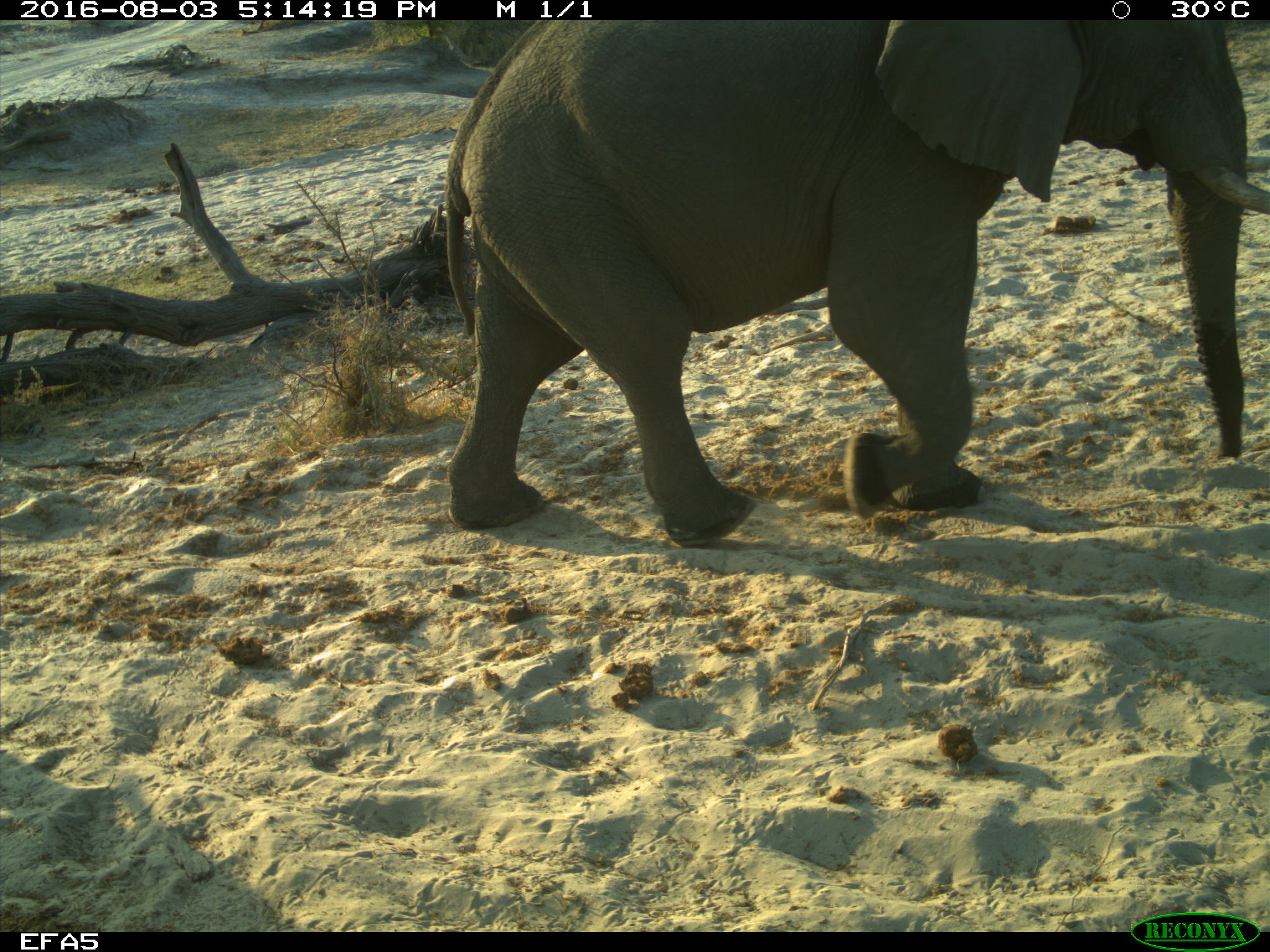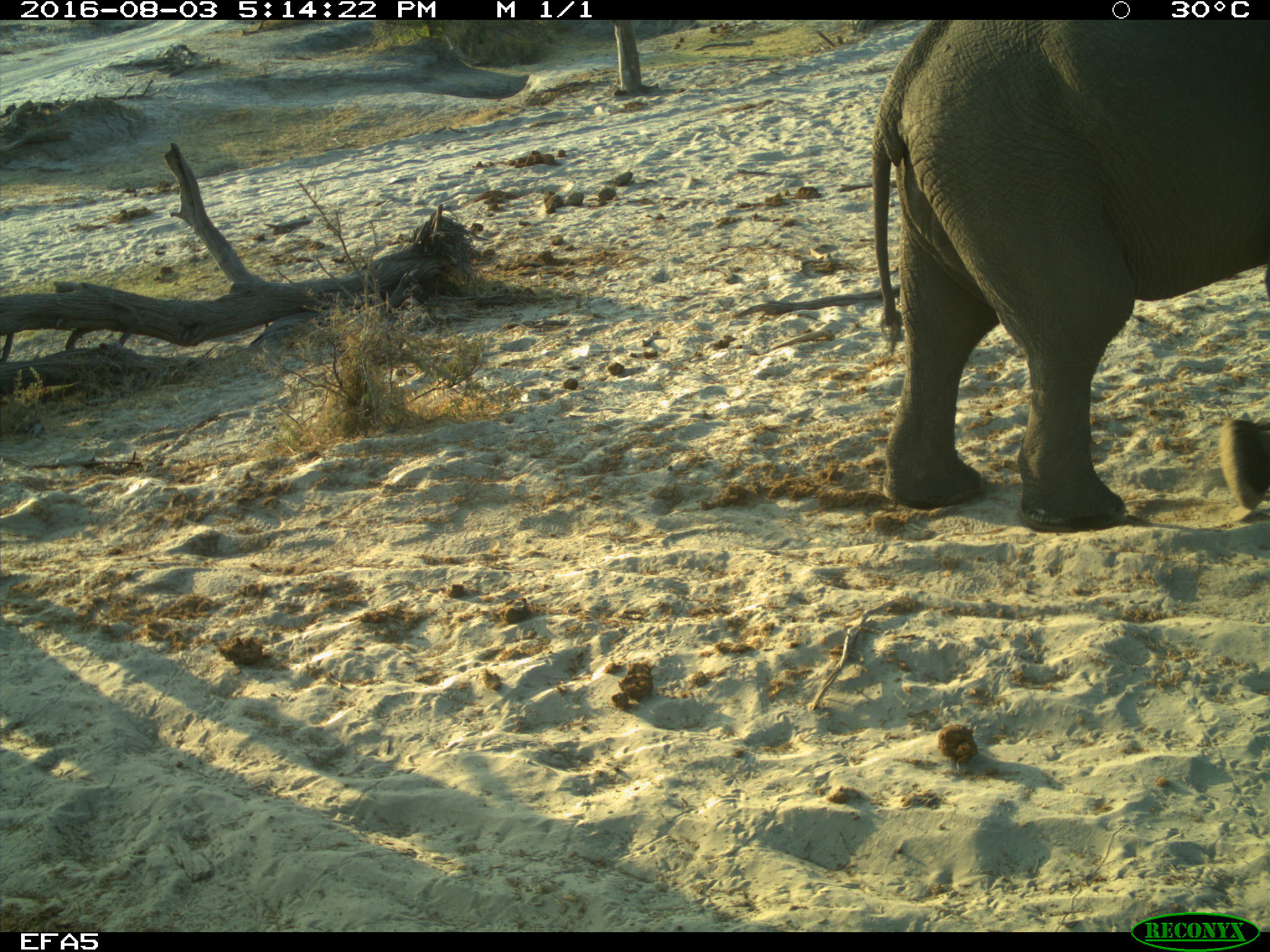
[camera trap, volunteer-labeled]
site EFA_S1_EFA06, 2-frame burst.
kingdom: Animalia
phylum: Chordata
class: Mammalia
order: Proboscidea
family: Elephantidae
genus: Loxodonta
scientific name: Loxodonta africana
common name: african bush elephant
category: elephant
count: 1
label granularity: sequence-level